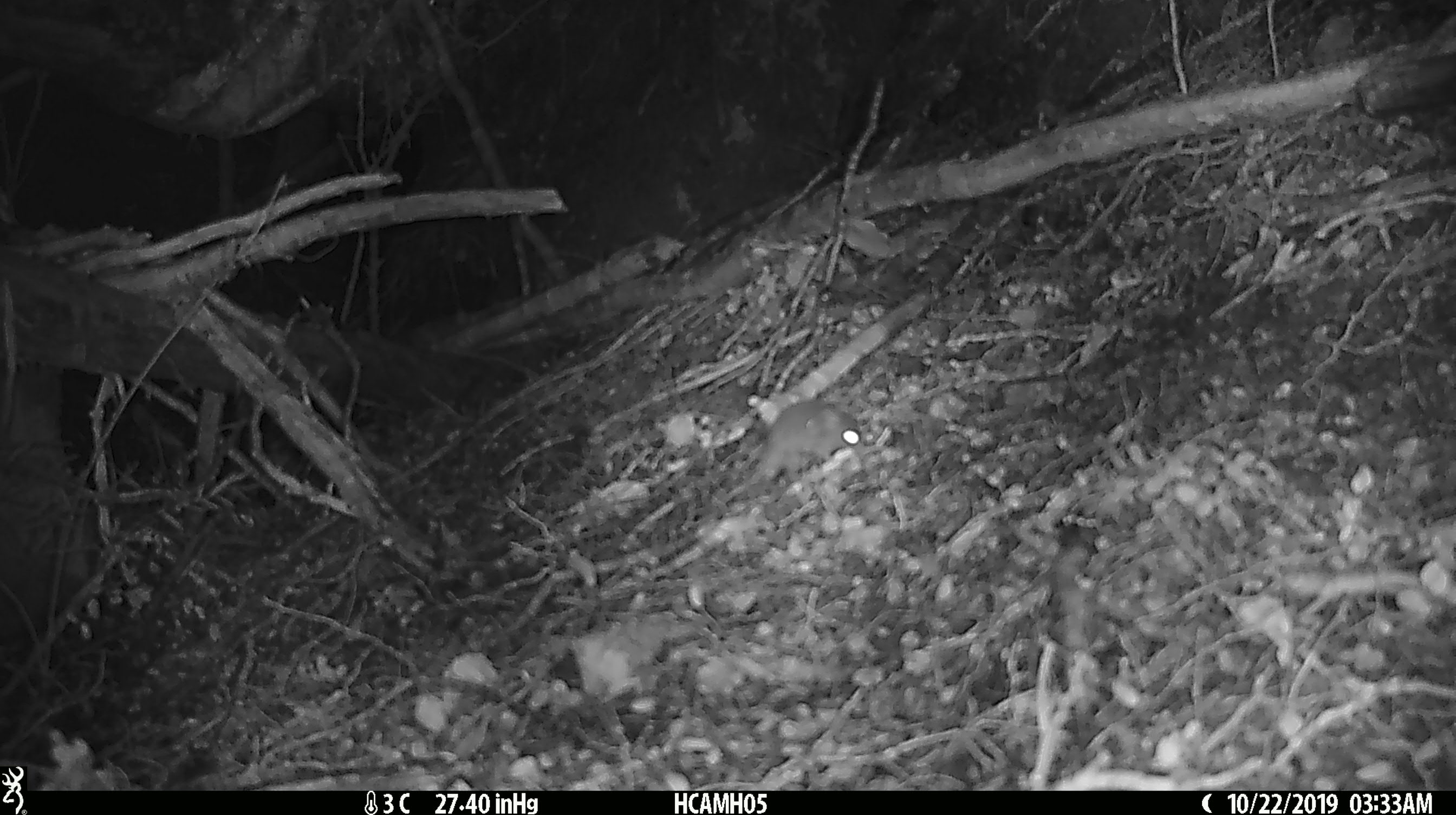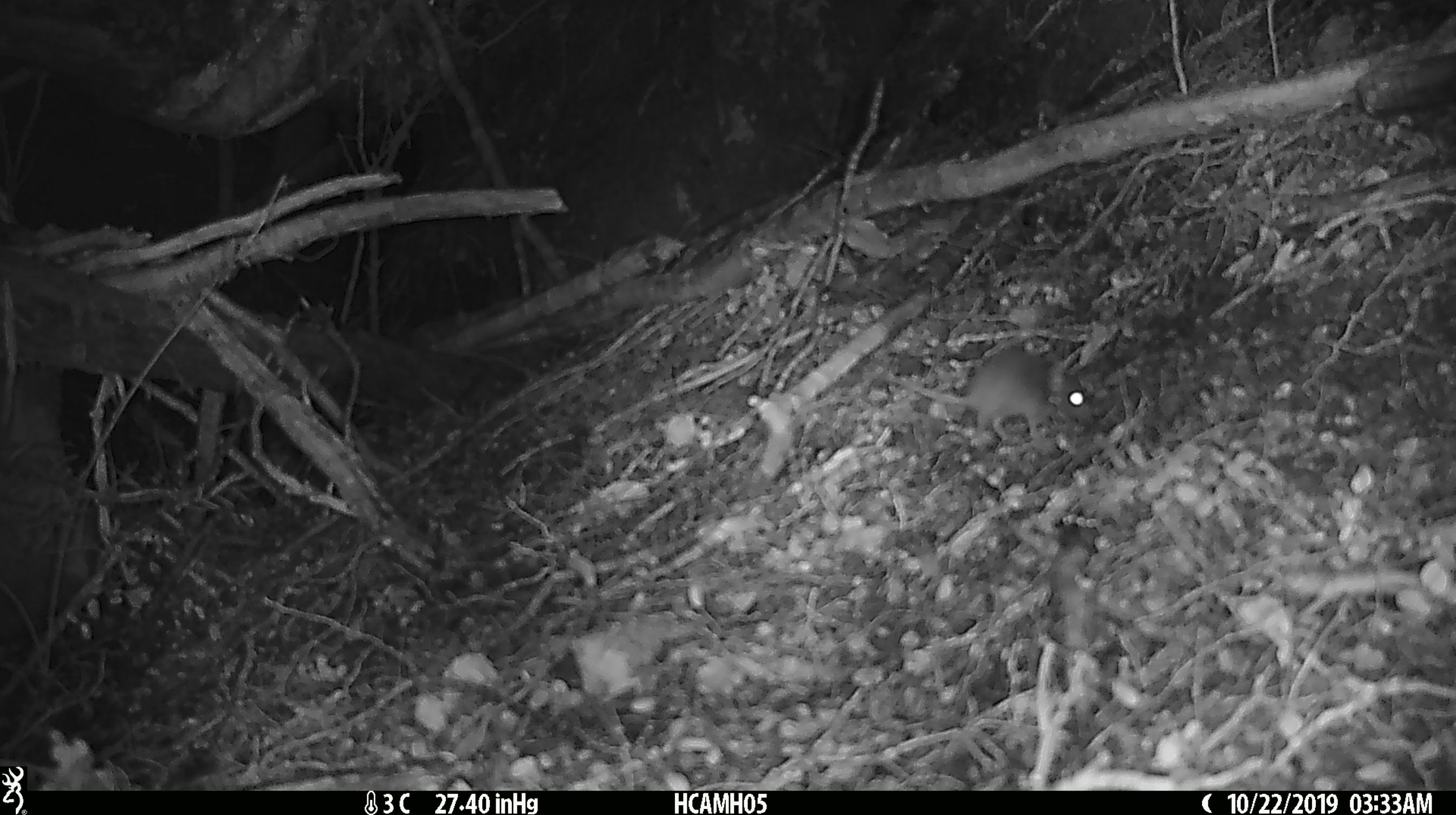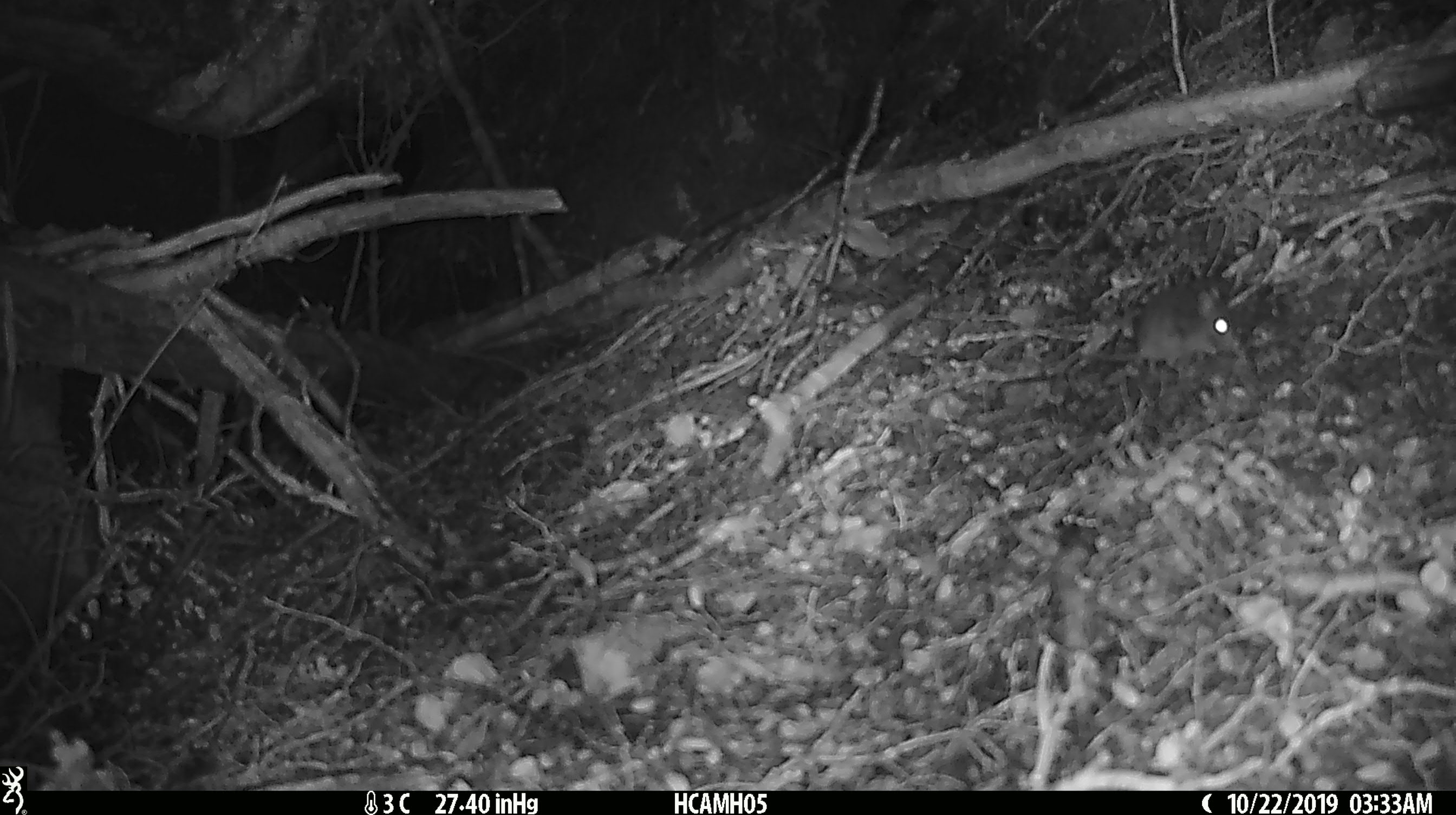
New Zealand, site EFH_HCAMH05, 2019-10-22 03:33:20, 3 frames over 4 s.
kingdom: Animalia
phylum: Chordata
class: Mammalia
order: Rodentia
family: Muridae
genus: Mus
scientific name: Mus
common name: mouse